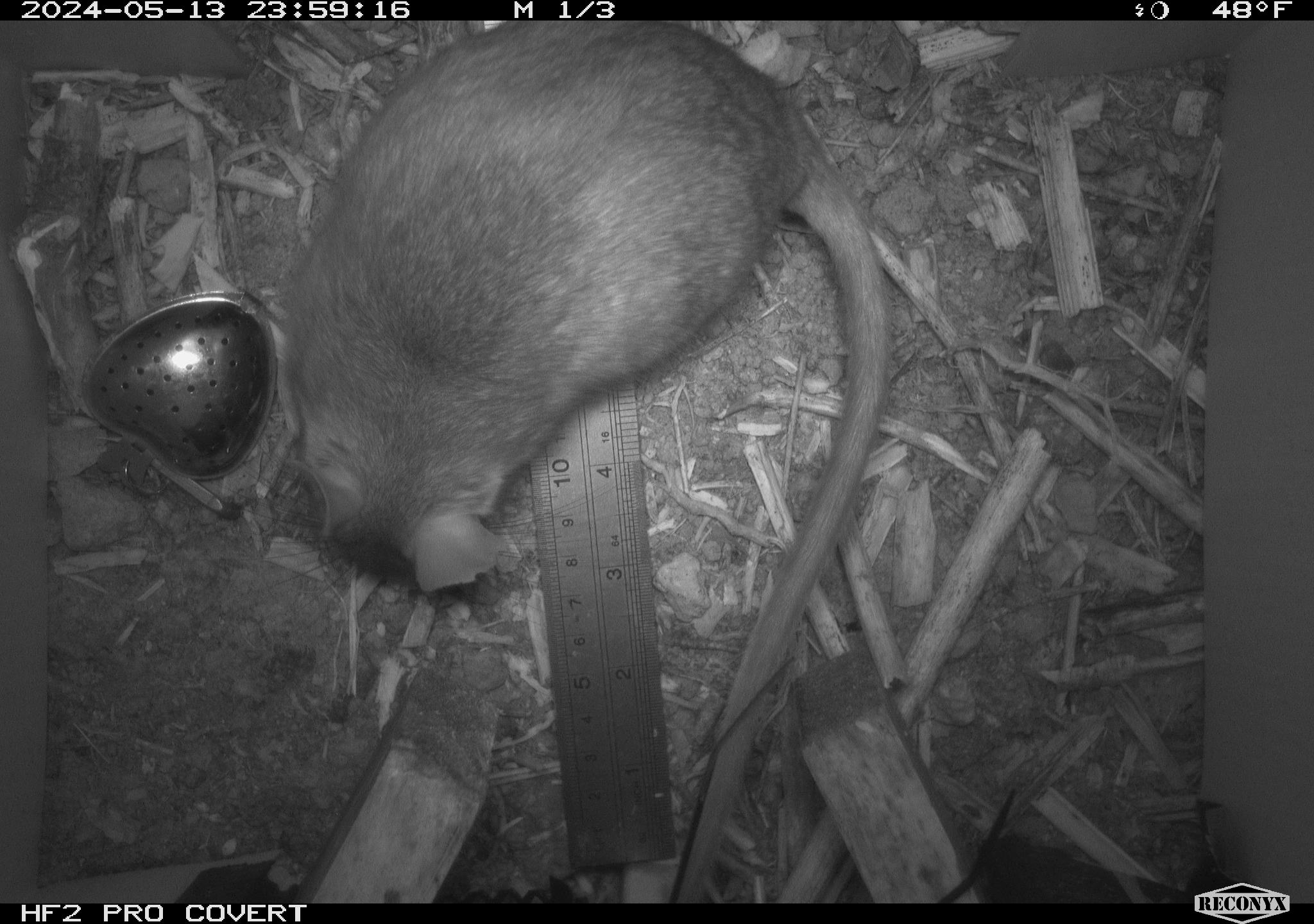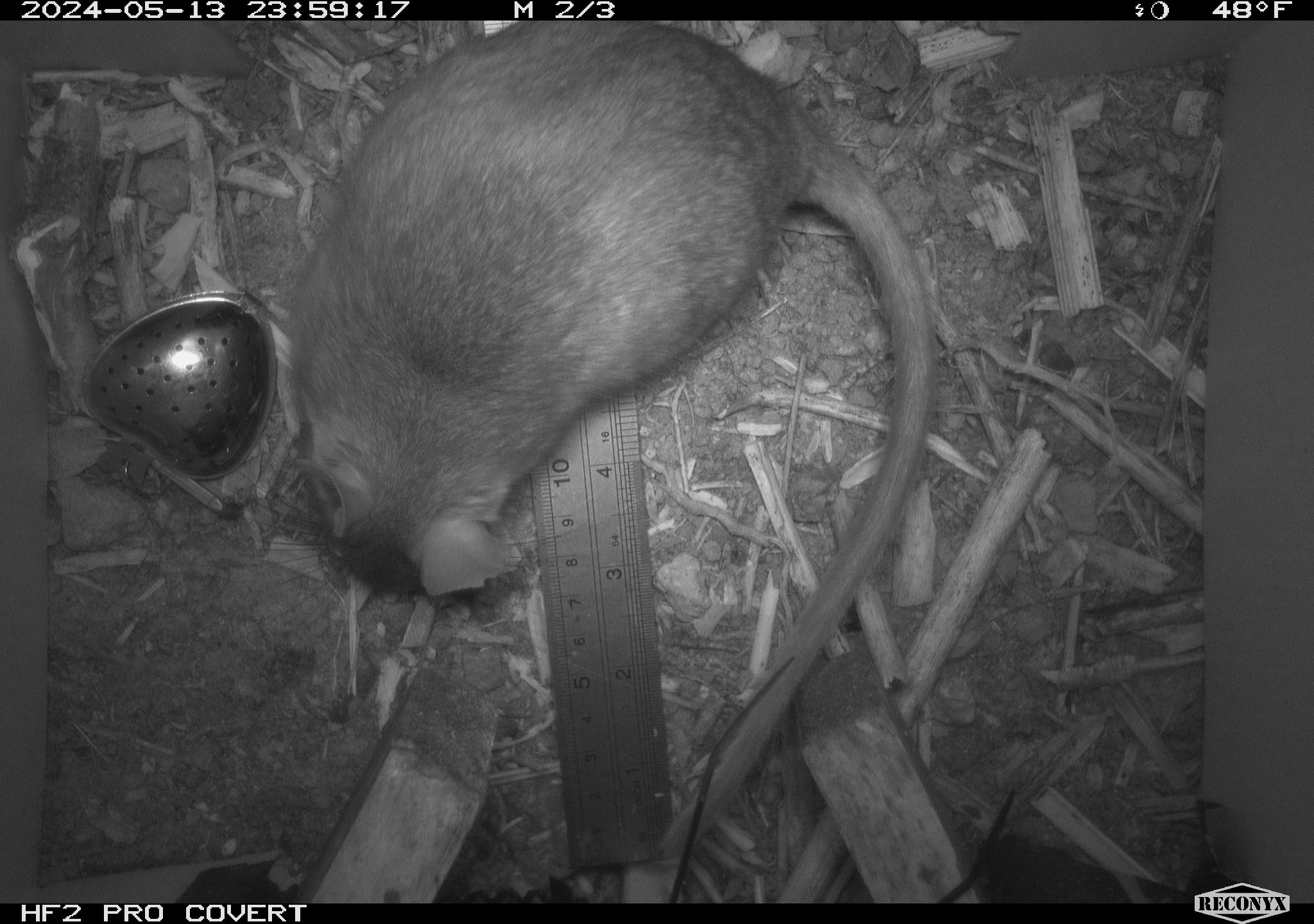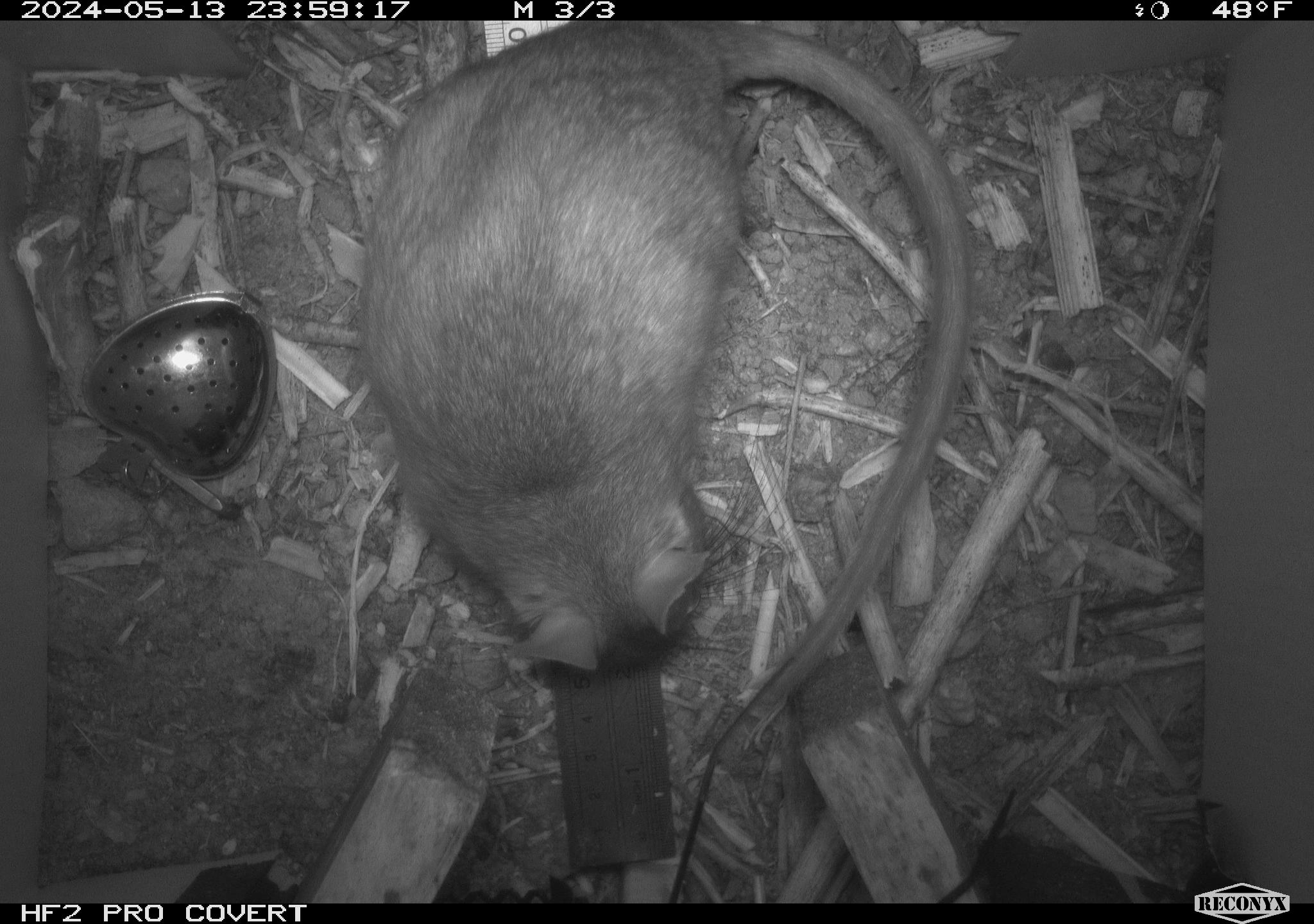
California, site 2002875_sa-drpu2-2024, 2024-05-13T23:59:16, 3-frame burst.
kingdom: Animalia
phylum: Chordata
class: Mammalia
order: Rodentia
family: Cricetidae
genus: Neotoma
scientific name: Neotoma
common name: pack rat or woodrat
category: neotoma species